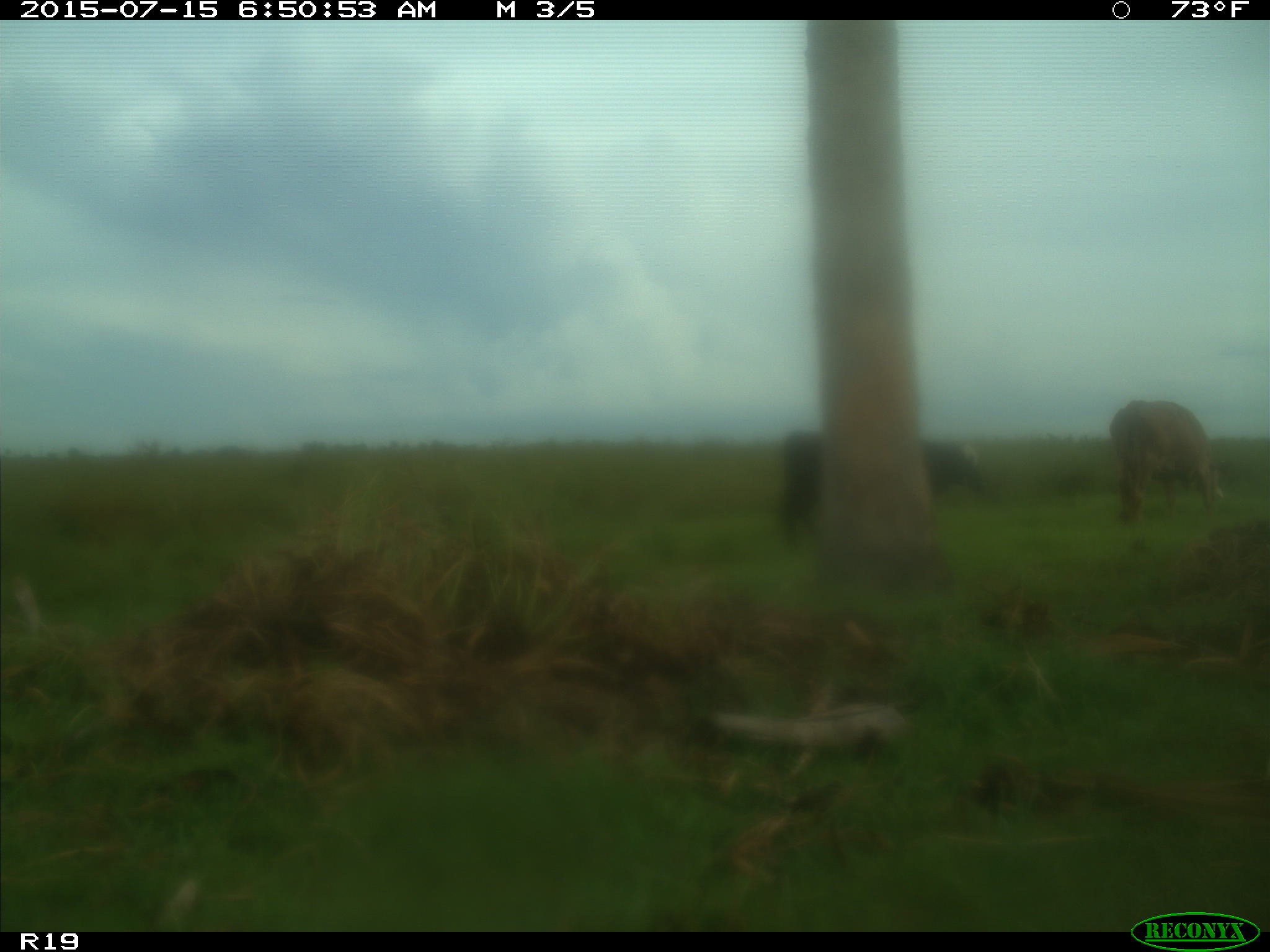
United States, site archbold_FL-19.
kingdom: Animalia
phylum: Chordata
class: Mammalia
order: Artiodactyla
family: Bovidae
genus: Bos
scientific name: Bos taurus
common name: domestic cow